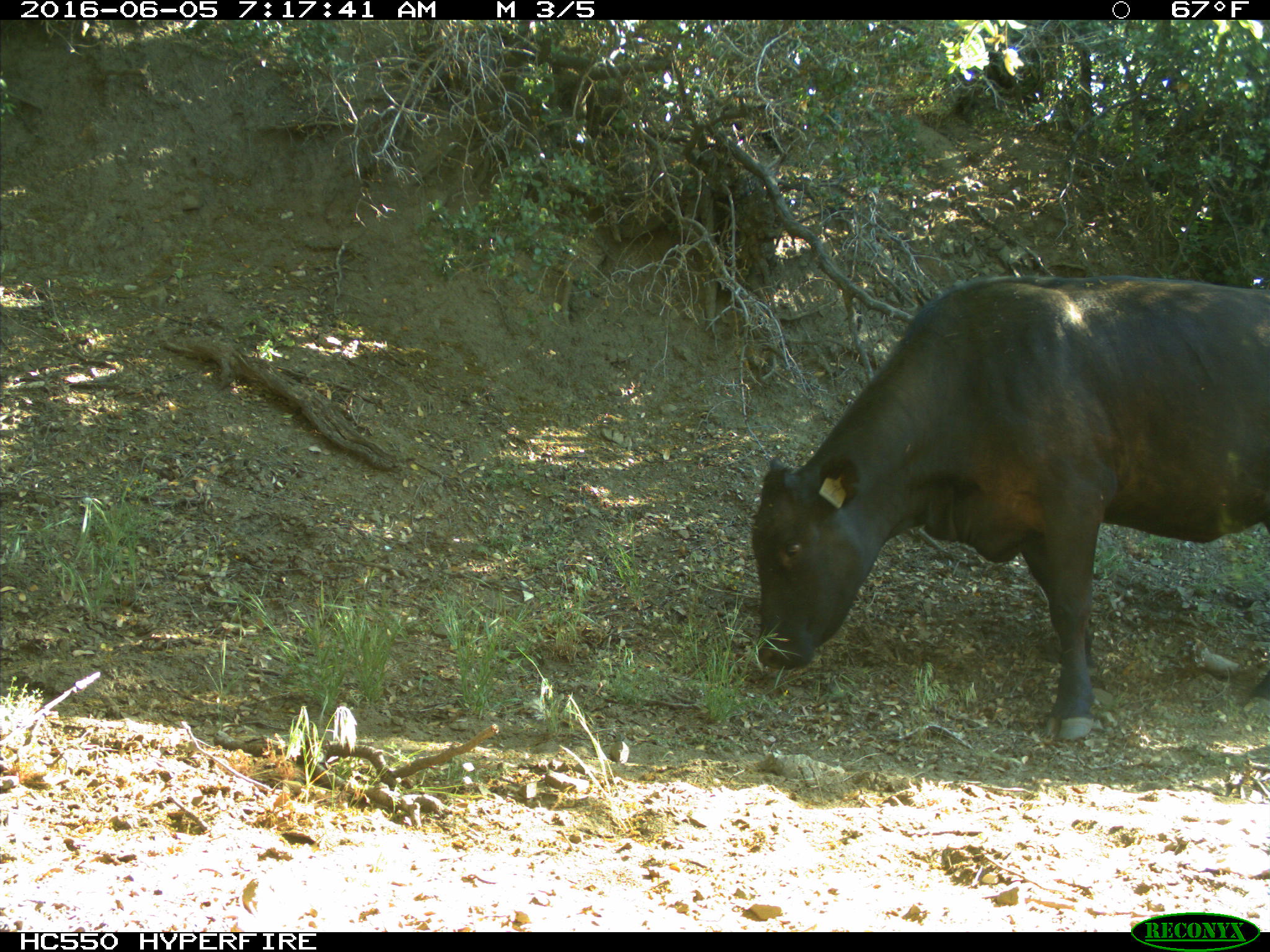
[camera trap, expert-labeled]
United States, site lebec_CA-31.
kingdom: Animalia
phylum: Chordata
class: Mammalia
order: Artiodactyla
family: Bovidae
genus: Bos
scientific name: Bos taurus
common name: domestic cow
Bos taurus (domestic cow).